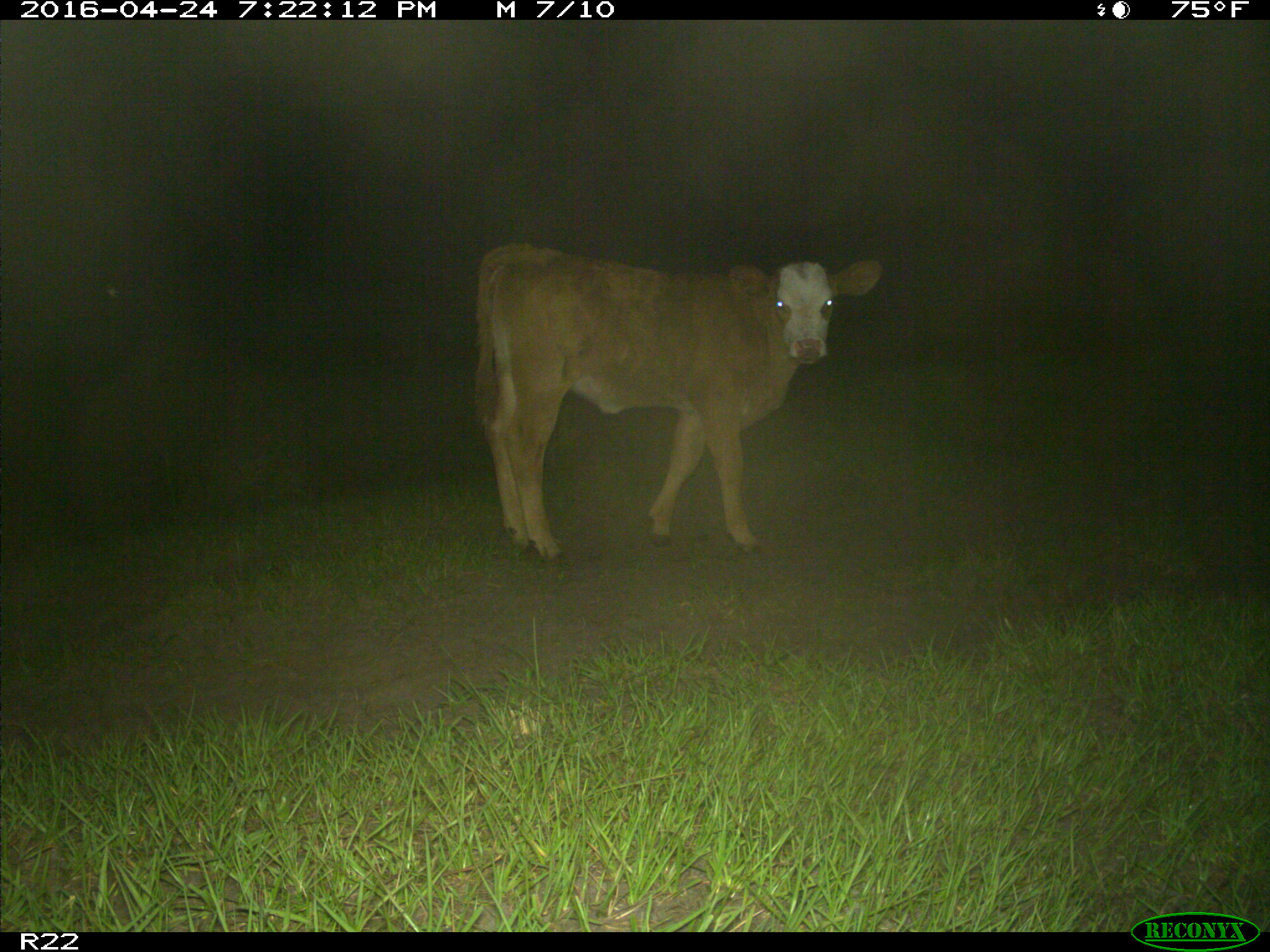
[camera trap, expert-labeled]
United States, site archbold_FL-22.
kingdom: Animalia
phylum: Chordata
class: Mammalia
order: Artiodactyla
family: Bovidae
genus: Bos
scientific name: Bos taurus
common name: domestic cow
Bos taurus (domestic cow).